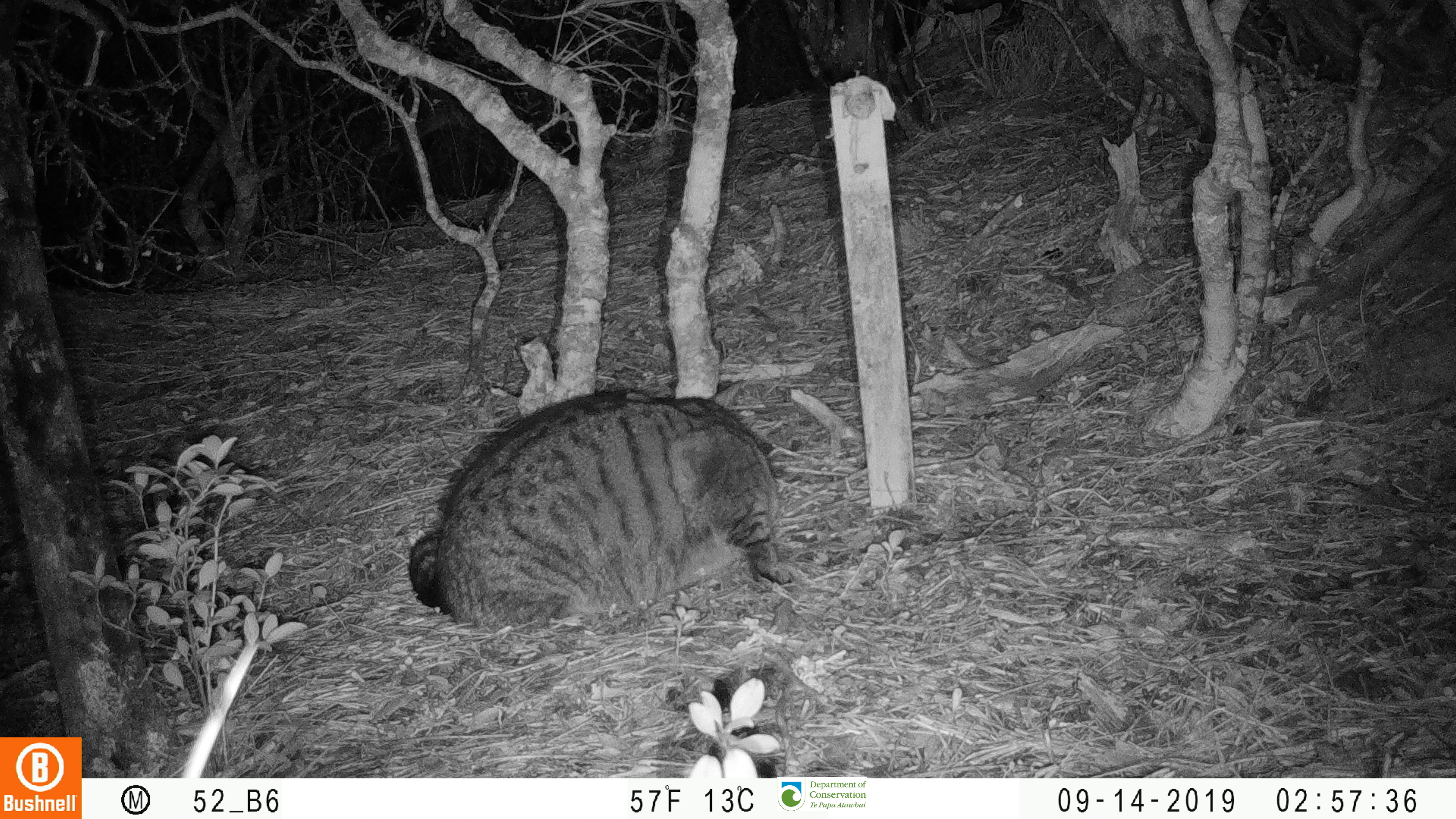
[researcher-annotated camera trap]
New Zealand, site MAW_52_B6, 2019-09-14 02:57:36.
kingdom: Animalia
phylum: Chordata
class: Mammalia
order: Carnivora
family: Felidae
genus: Felis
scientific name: Felis catus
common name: domestic cat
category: cat